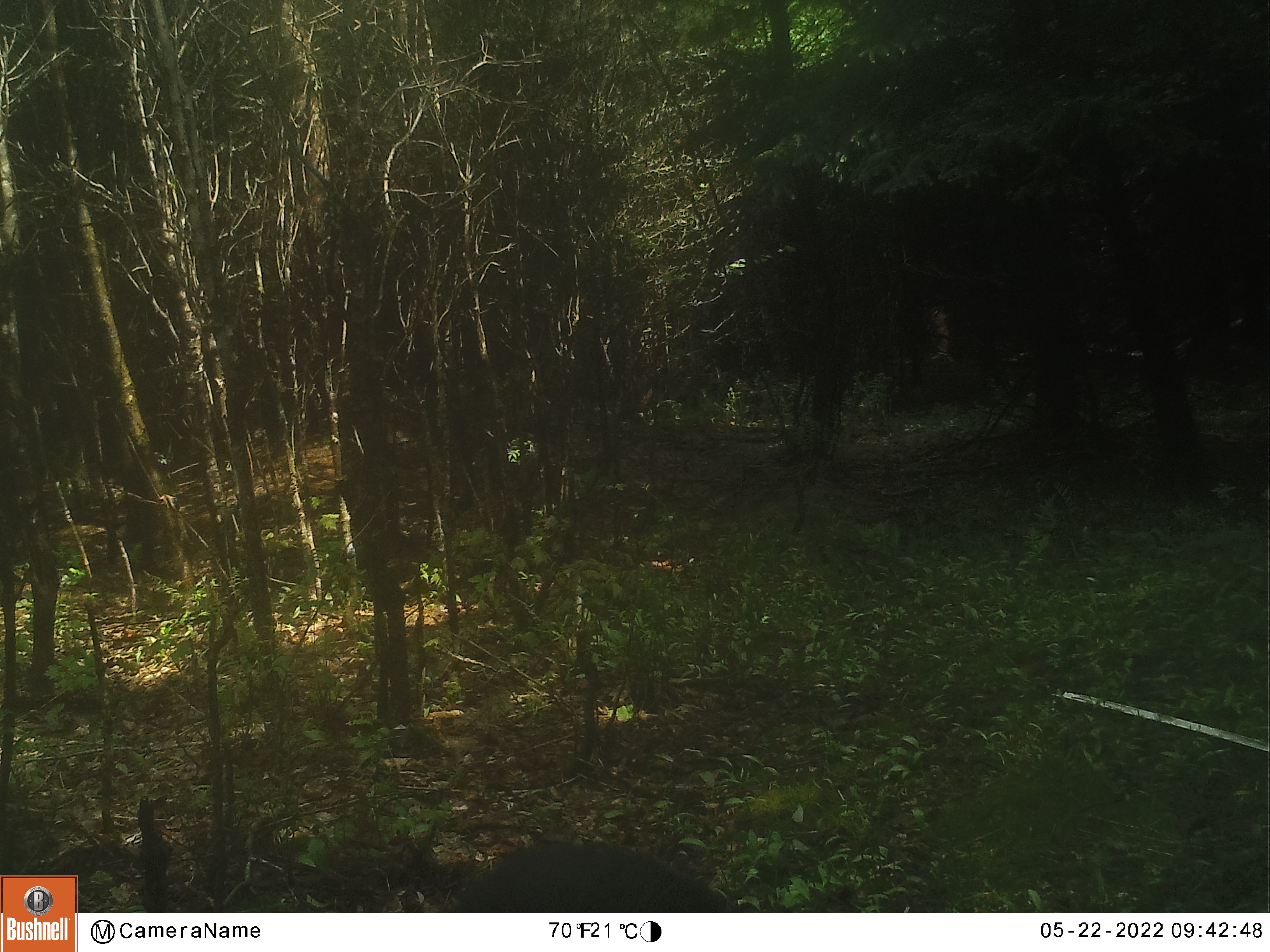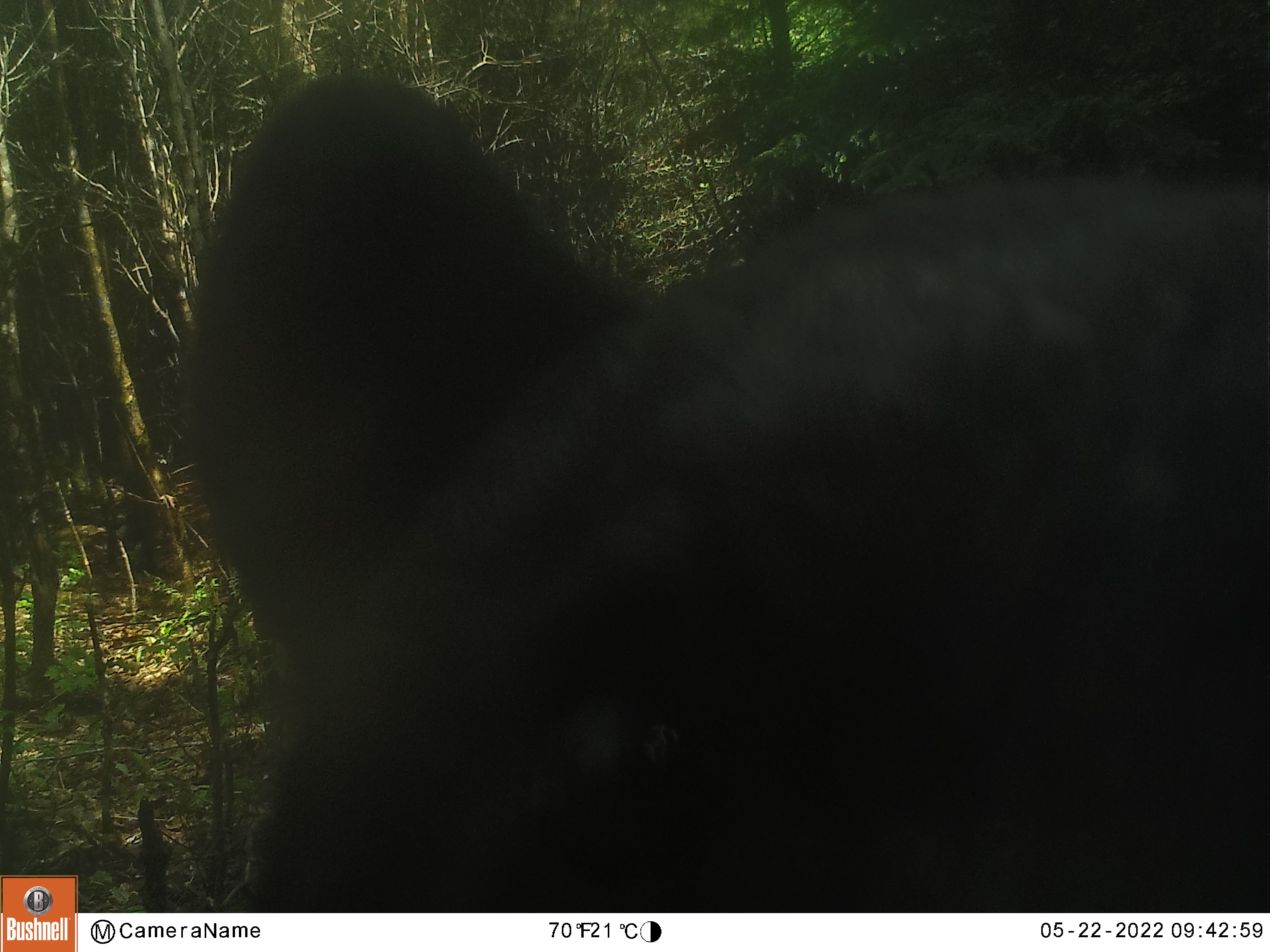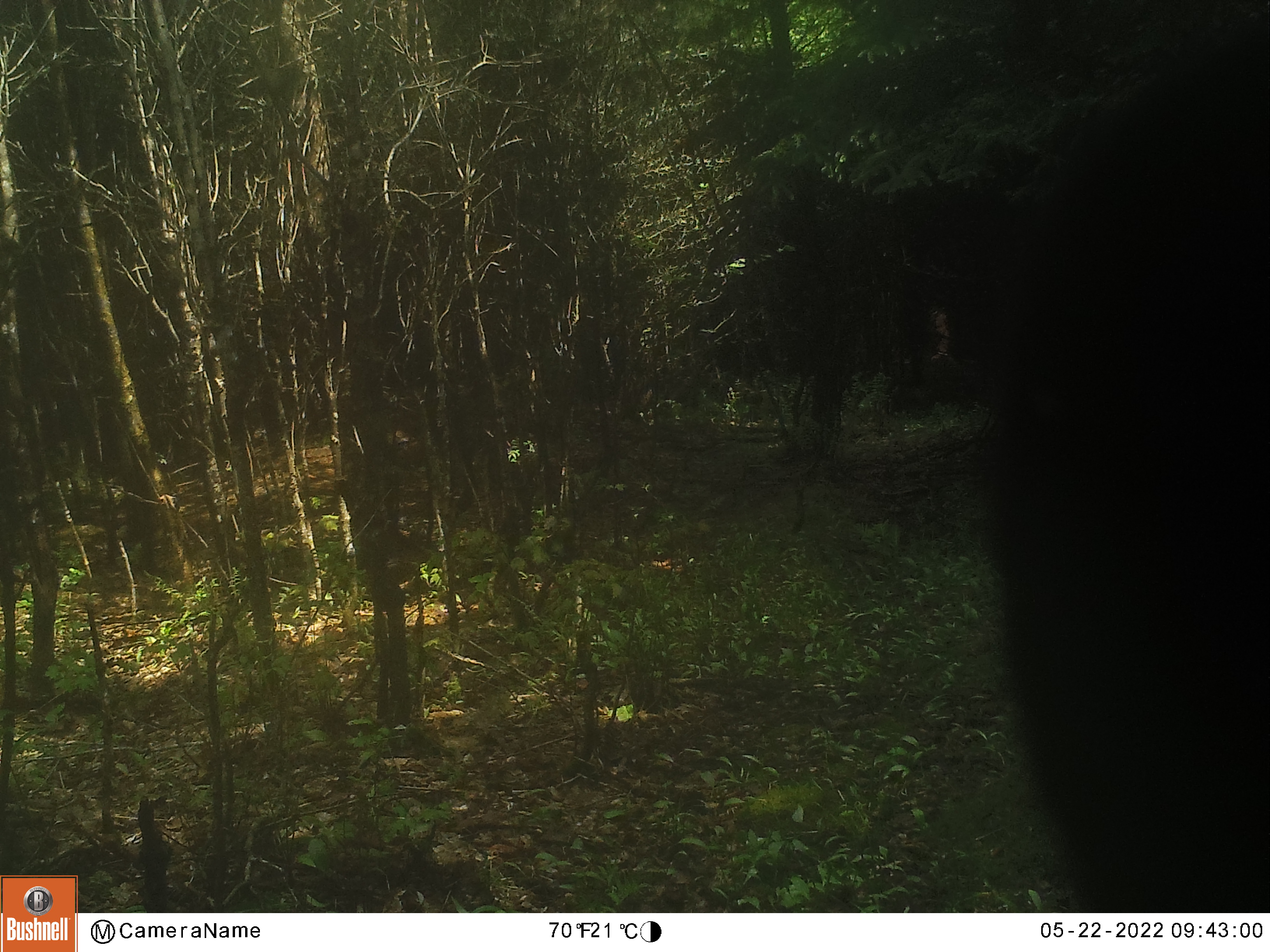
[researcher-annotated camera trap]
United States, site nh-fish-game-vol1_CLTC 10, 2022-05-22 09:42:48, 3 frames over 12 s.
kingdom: Animalia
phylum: Chordata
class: Mammalia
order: Carnivora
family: Ursidae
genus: Ursus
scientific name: Ursus americanus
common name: black bear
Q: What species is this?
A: Black bear (Ursus americanus).